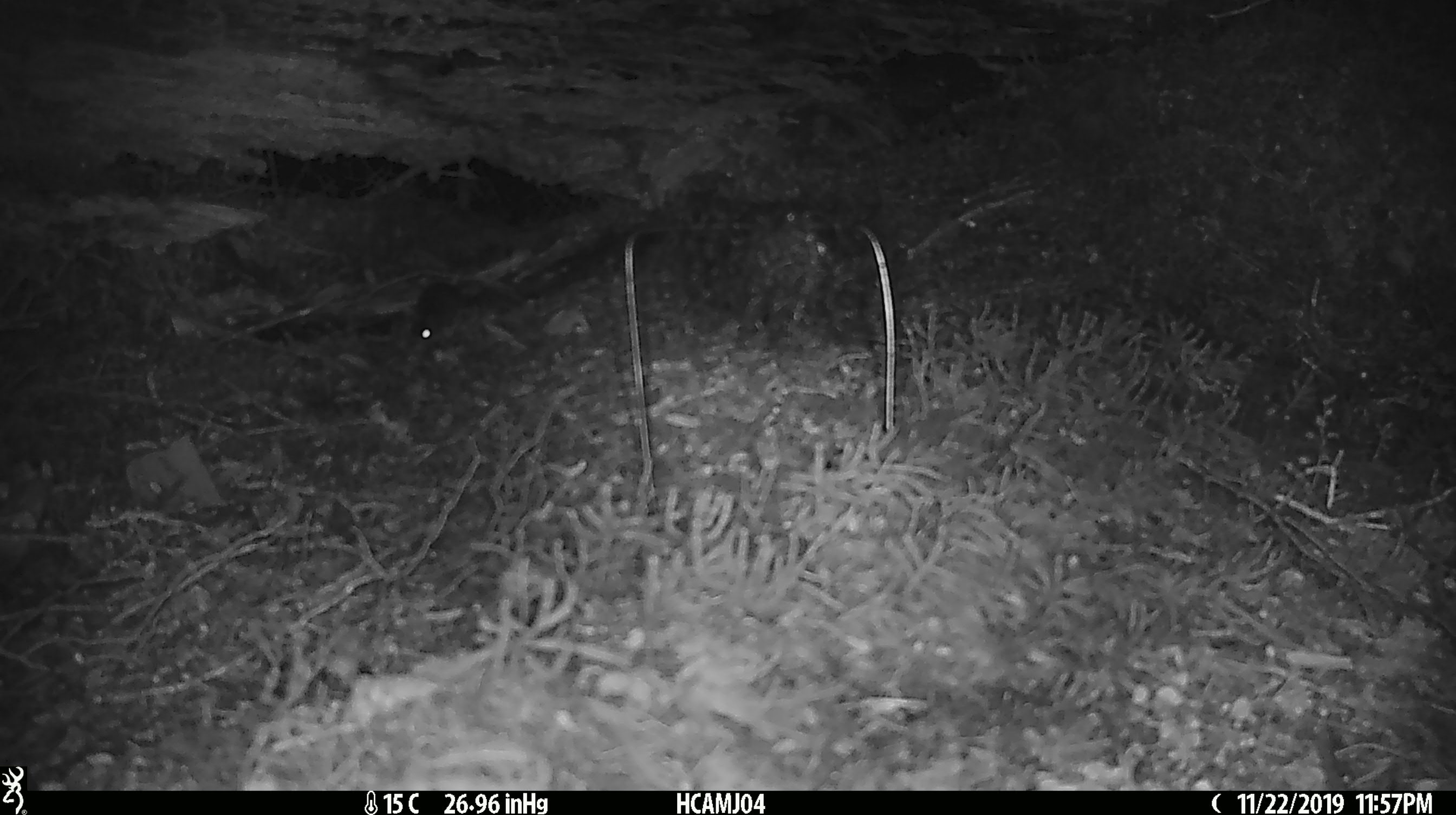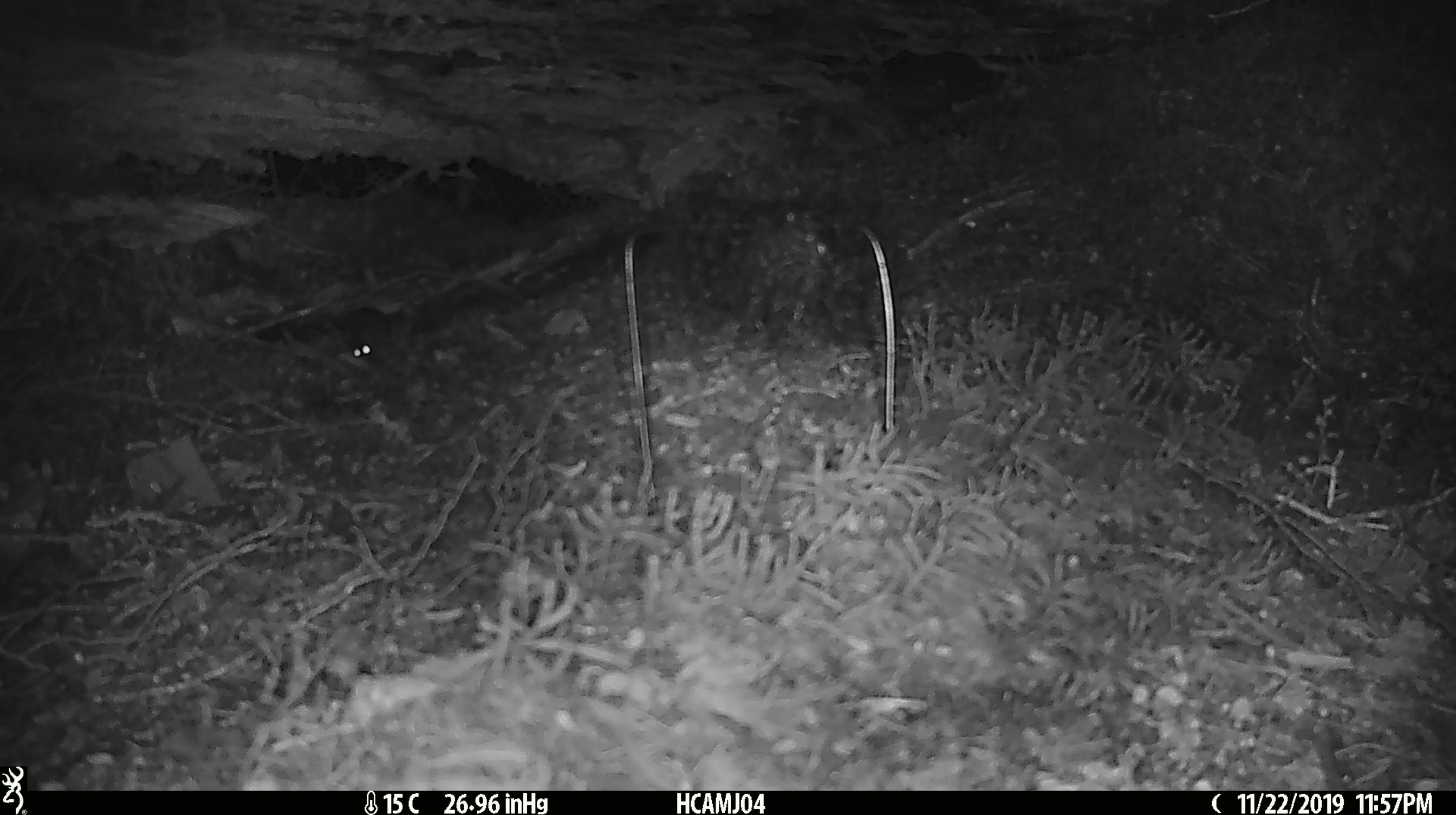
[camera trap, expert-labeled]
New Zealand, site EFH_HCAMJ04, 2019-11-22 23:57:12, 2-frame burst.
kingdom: Animalia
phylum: Chordata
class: Mammalia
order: Rodentia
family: Muridae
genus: Mus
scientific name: Mus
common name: mouse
Mouse (Mus).